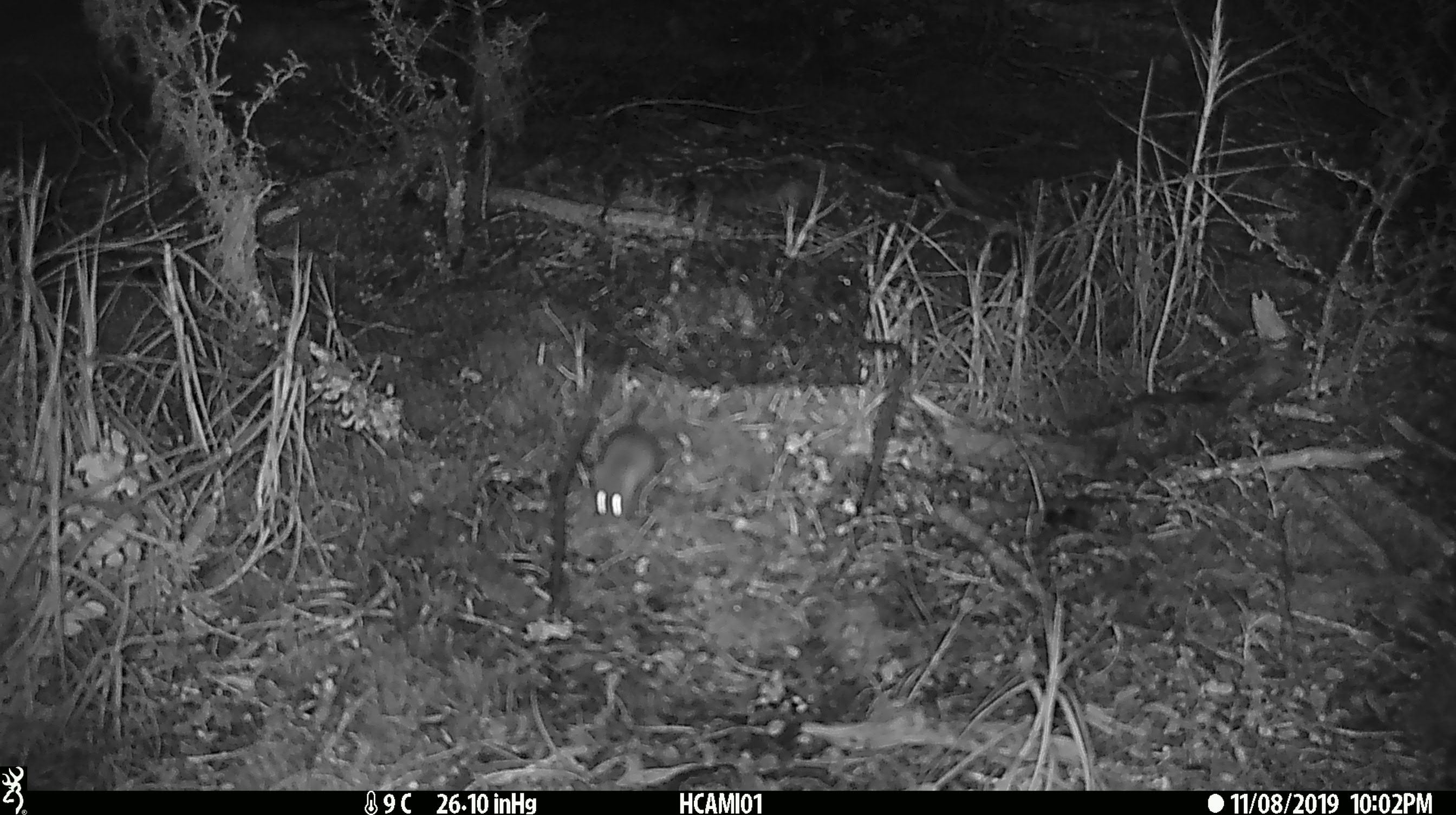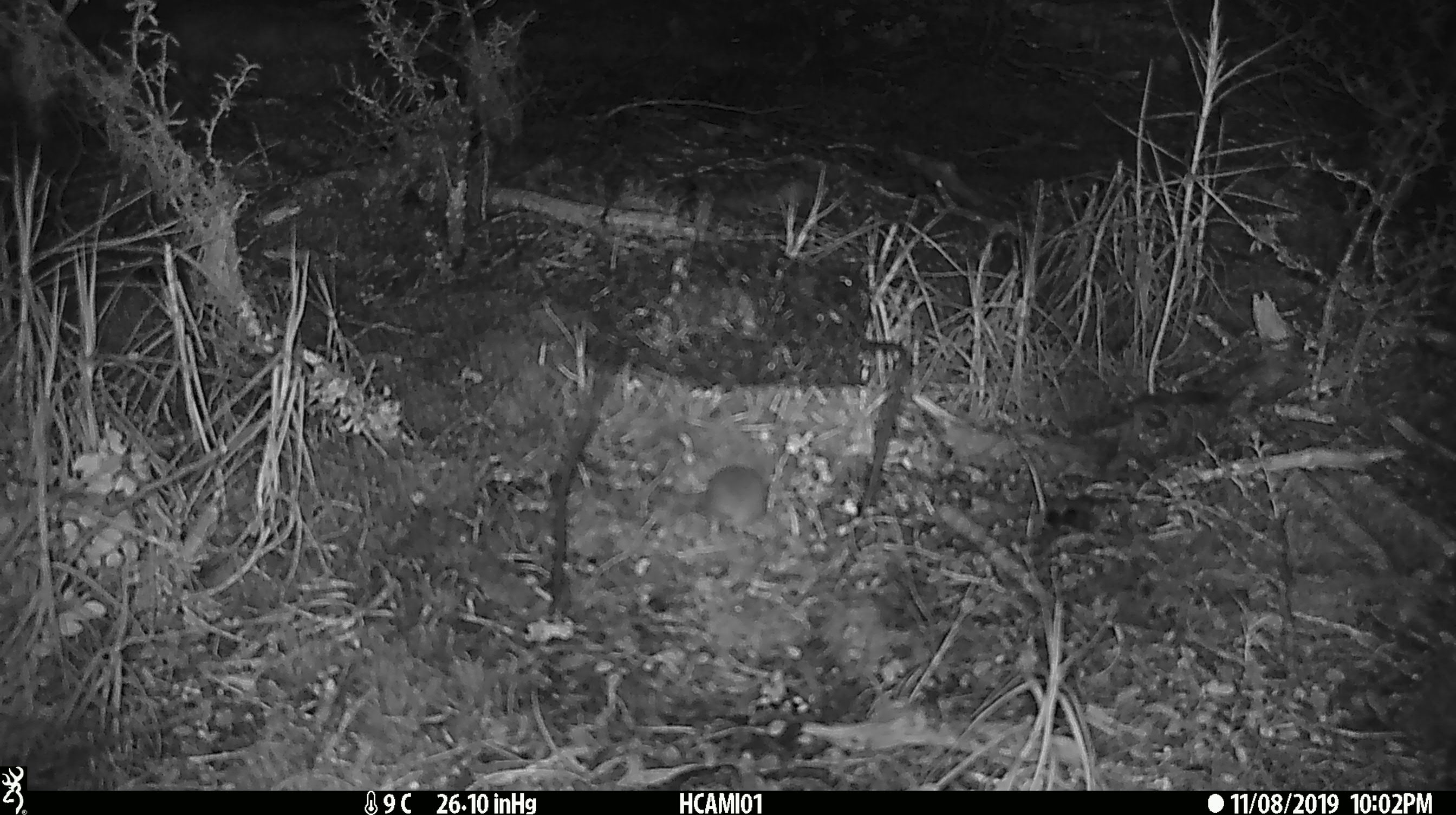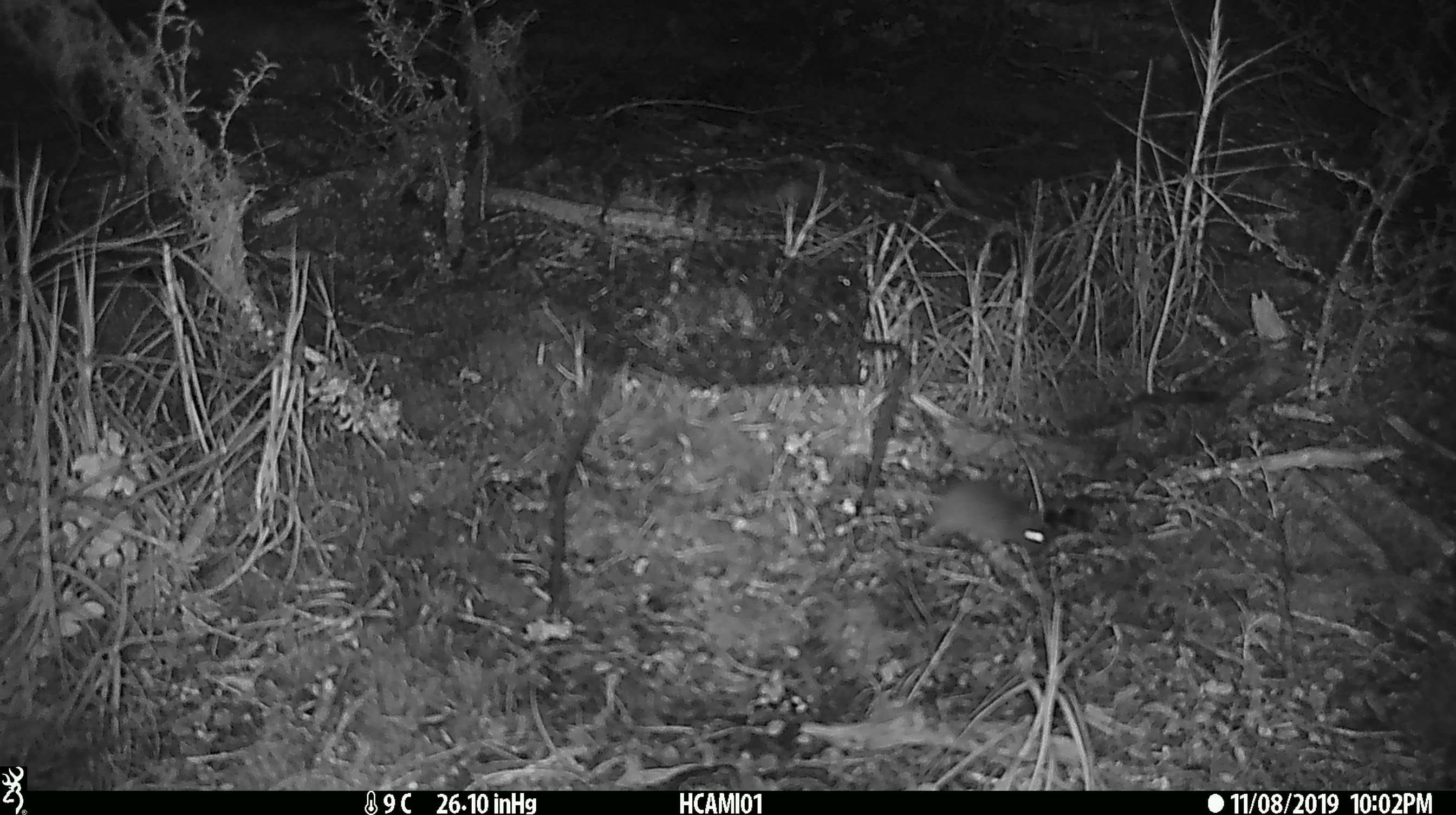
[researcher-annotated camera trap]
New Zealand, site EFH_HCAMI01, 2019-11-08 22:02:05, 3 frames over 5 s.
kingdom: Animalia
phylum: Chordata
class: Mammalia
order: Rodentia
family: Muridae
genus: Mus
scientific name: Mus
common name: mouse